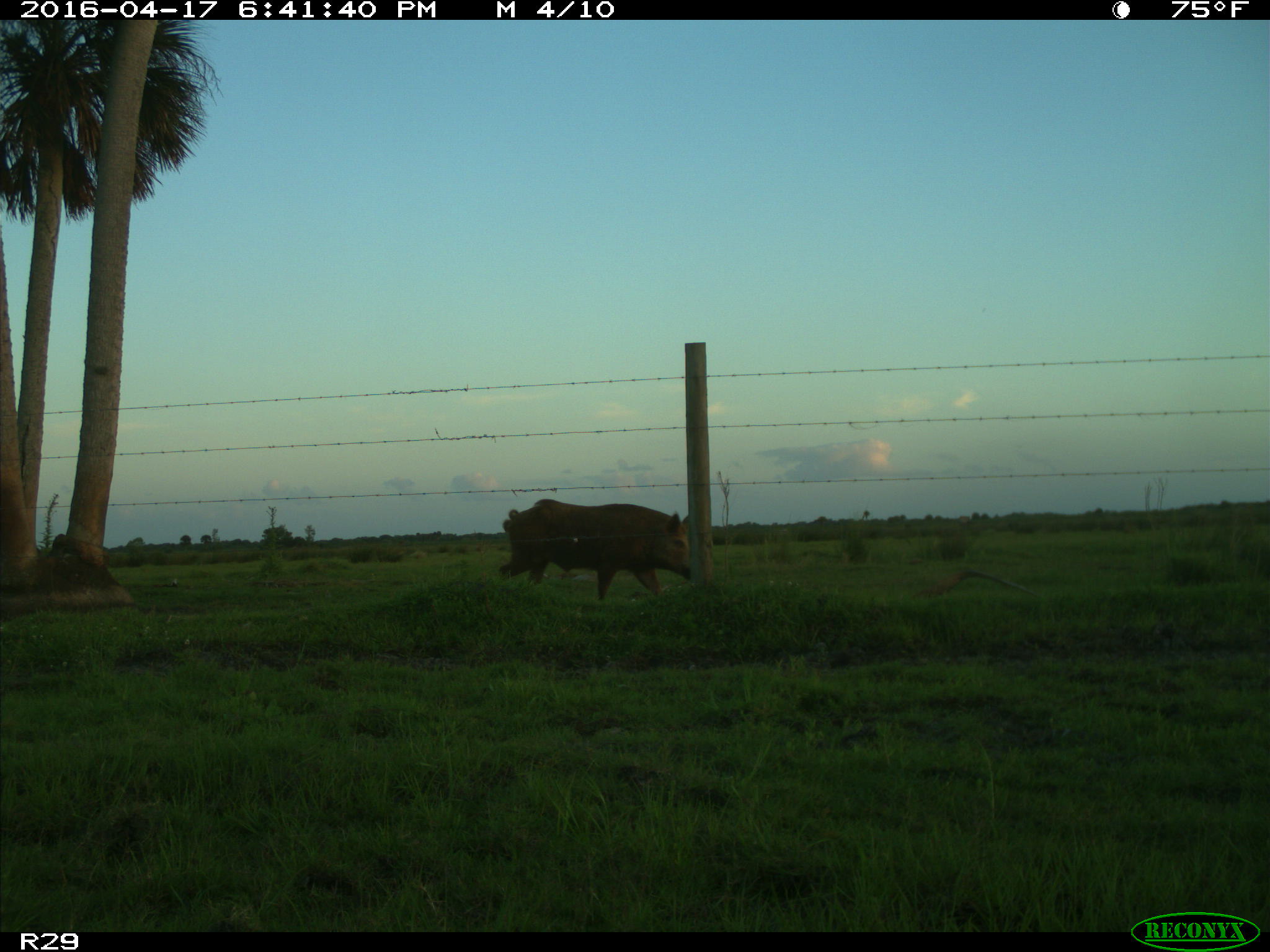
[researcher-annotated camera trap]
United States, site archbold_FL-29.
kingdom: Animalia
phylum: Chordata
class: Mammalia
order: Artiodactyla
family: Suidae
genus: Sus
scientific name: Sus scrofa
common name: wild boar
Sus scrofa (wild boar).